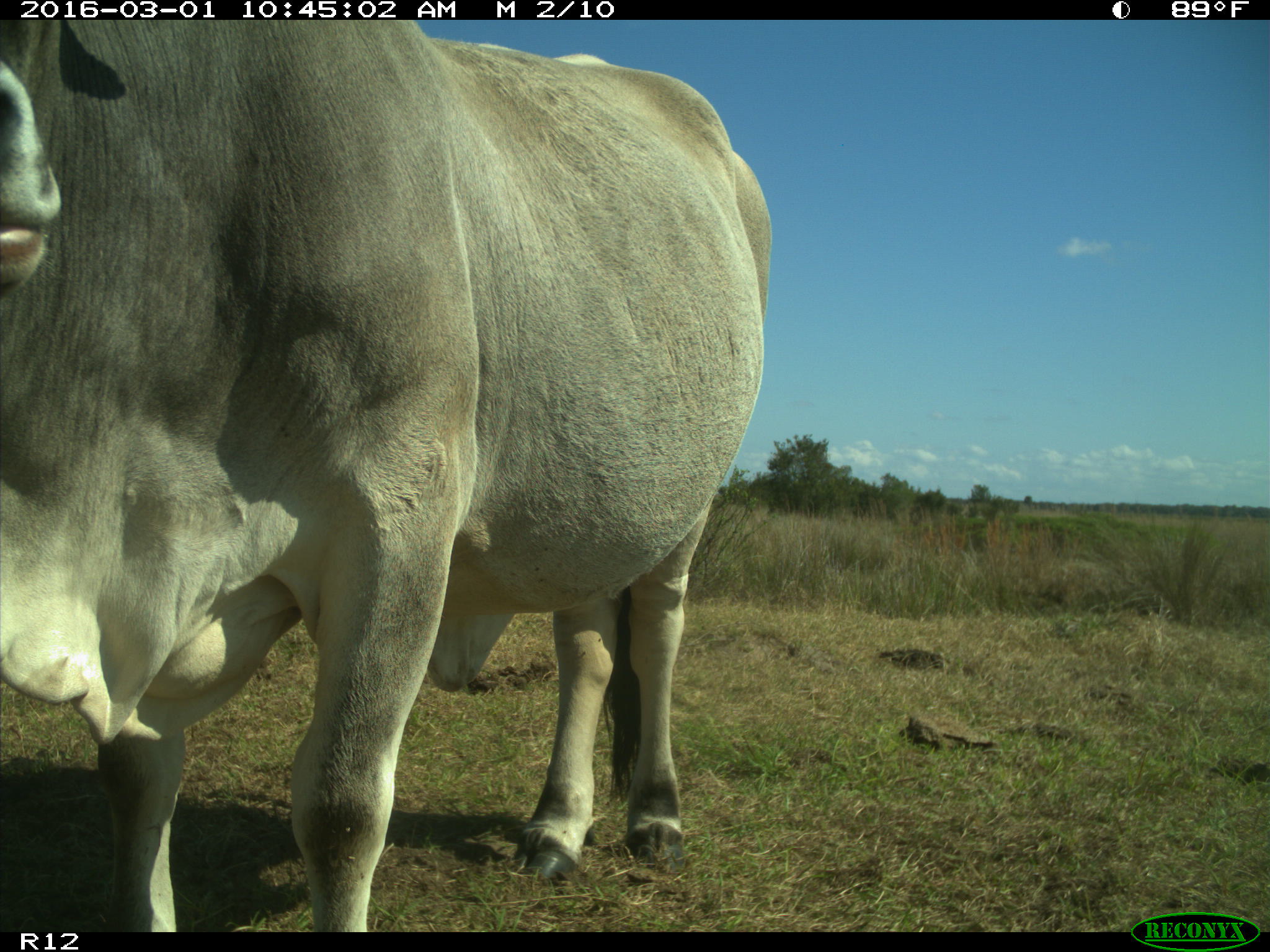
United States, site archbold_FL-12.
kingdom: Animalia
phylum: Chordata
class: Mammalia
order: Artiodactyla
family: Bovidae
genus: Bos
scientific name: Bos taurus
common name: domestic cow